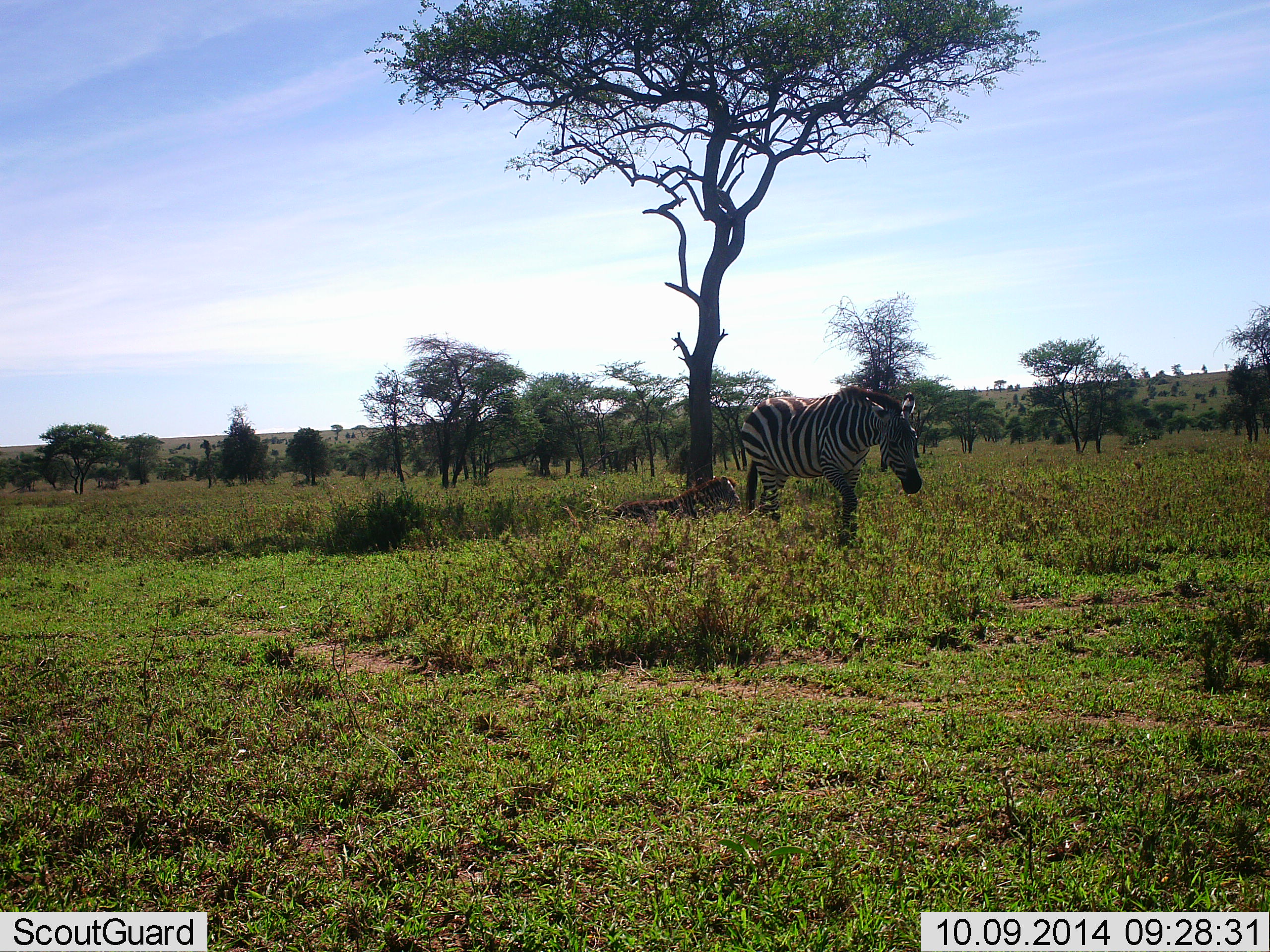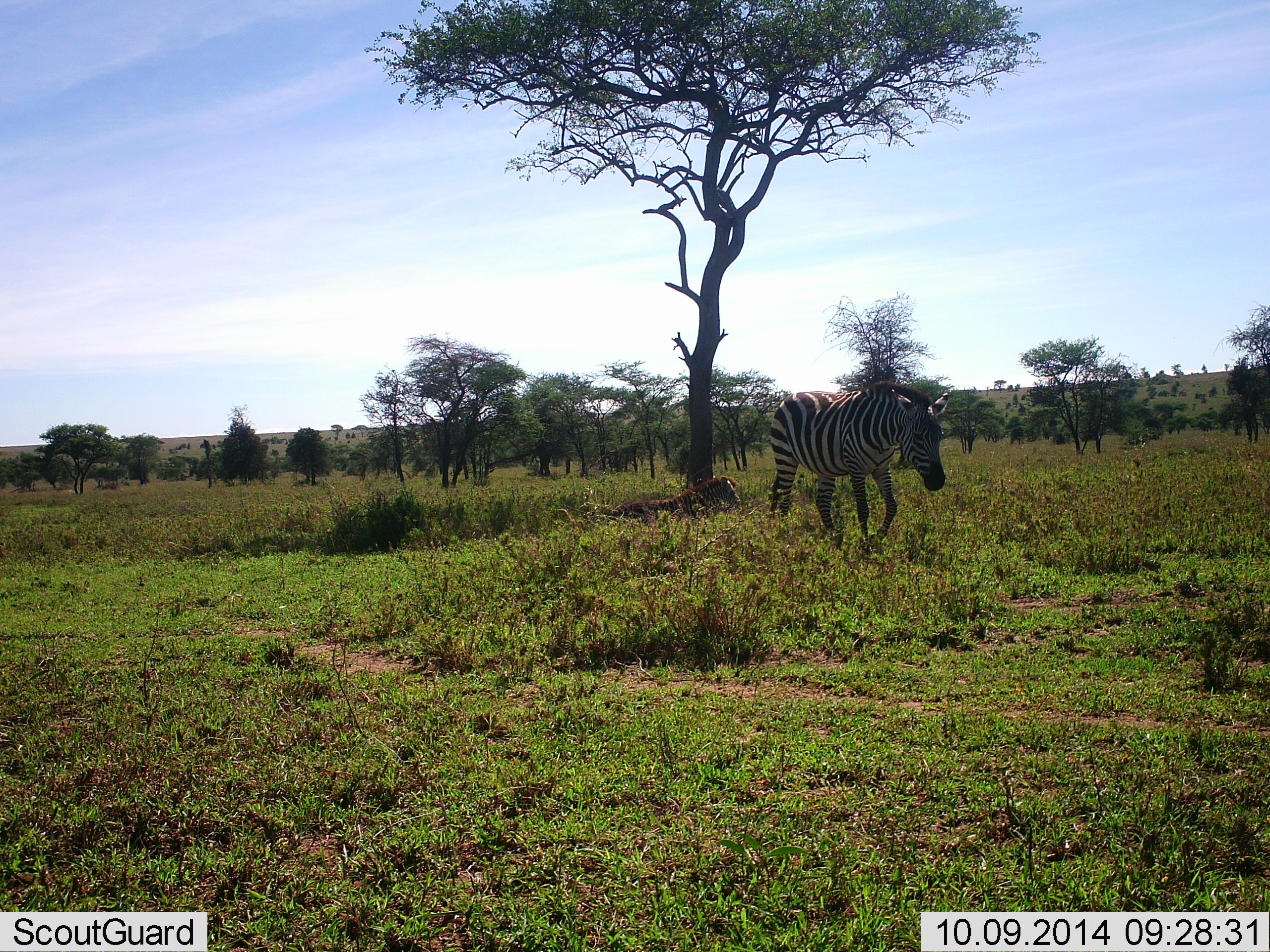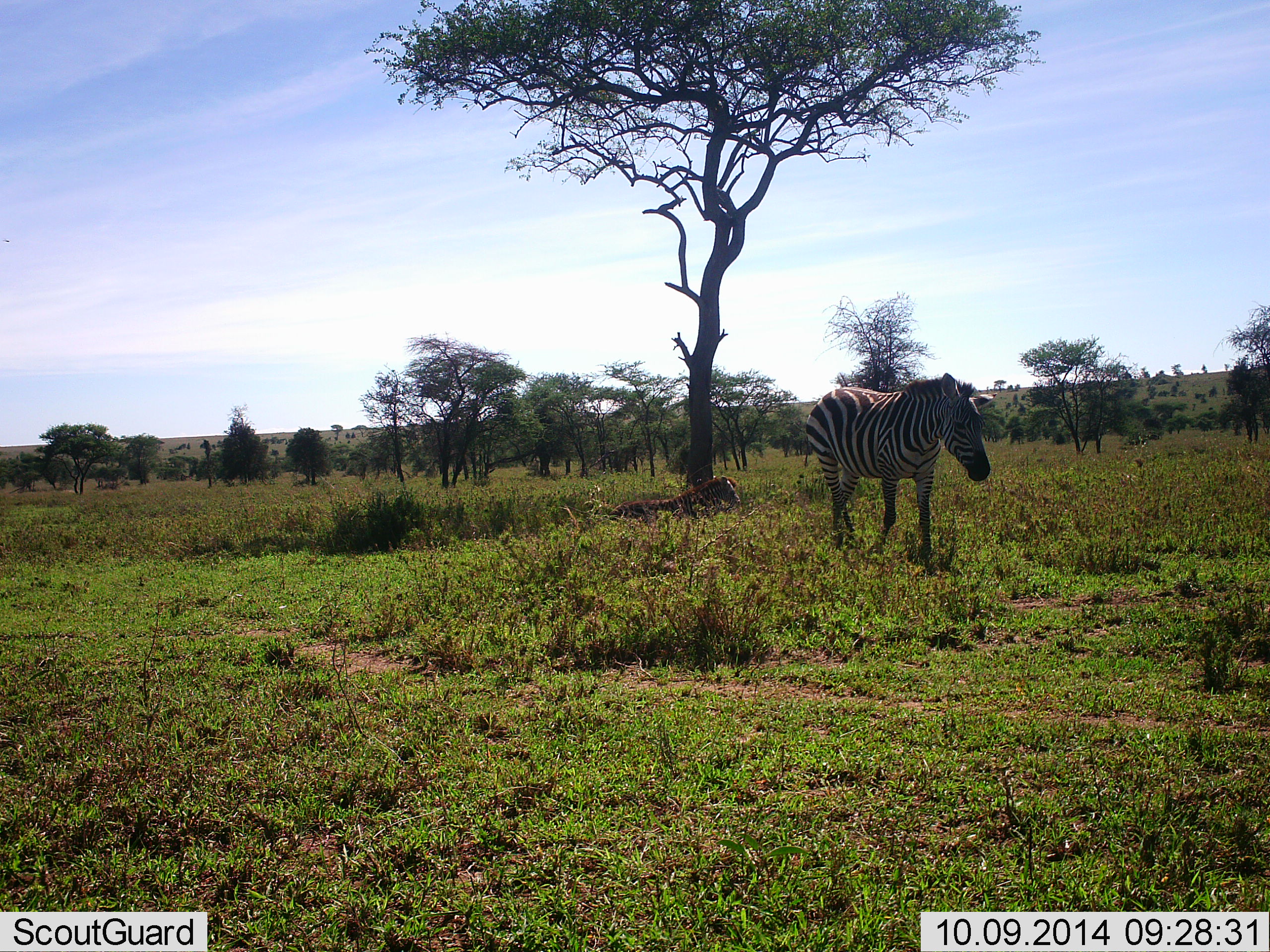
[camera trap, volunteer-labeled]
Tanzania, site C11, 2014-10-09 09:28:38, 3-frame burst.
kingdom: Animalia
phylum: Chordata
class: Mammalia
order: Perissodactyla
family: Equidae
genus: Equus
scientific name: Equus quagga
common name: plains zebra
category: zebra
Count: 1.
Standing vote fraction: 10%.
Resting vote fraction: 20%.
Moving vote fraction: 90%.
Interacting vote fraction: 0%.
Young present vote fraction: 10%.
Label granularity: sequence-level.